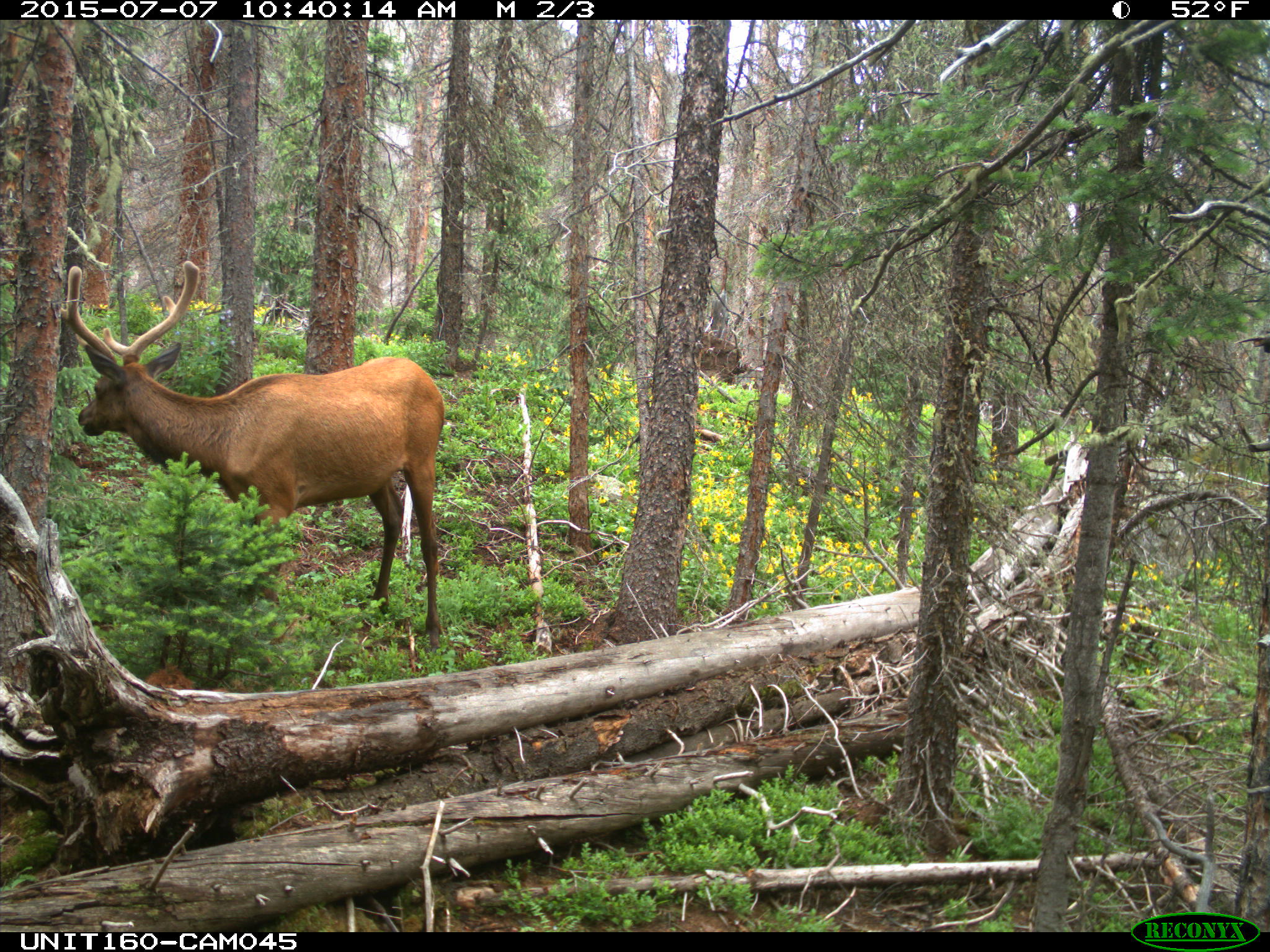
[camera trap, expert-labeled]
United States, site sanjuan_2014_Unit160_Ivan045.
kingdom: Animalia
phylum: Chordata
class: Mammalia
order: Artiodactyla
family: Cervidae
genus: Cervus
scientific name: Cervus elaphus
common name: red deer